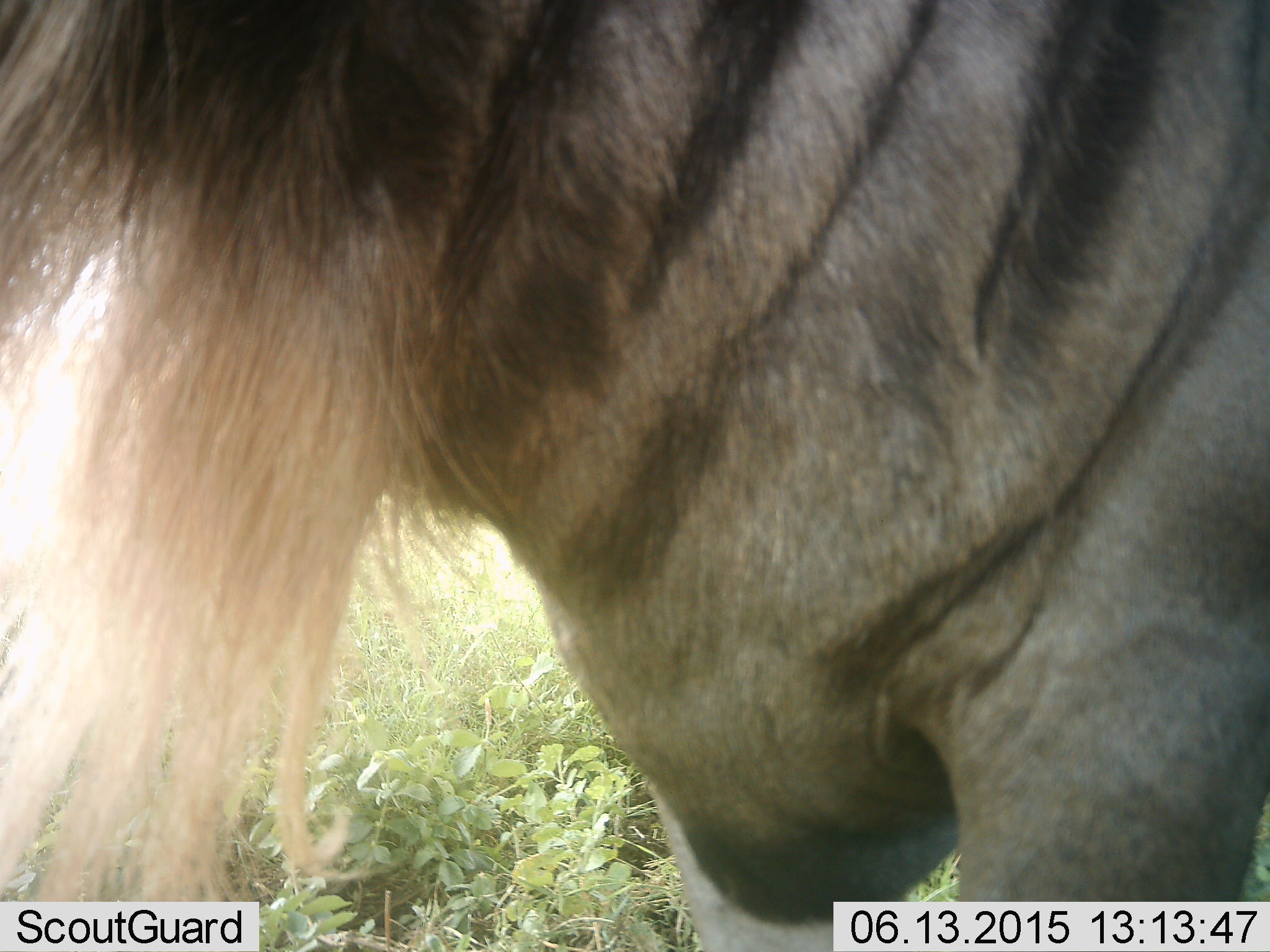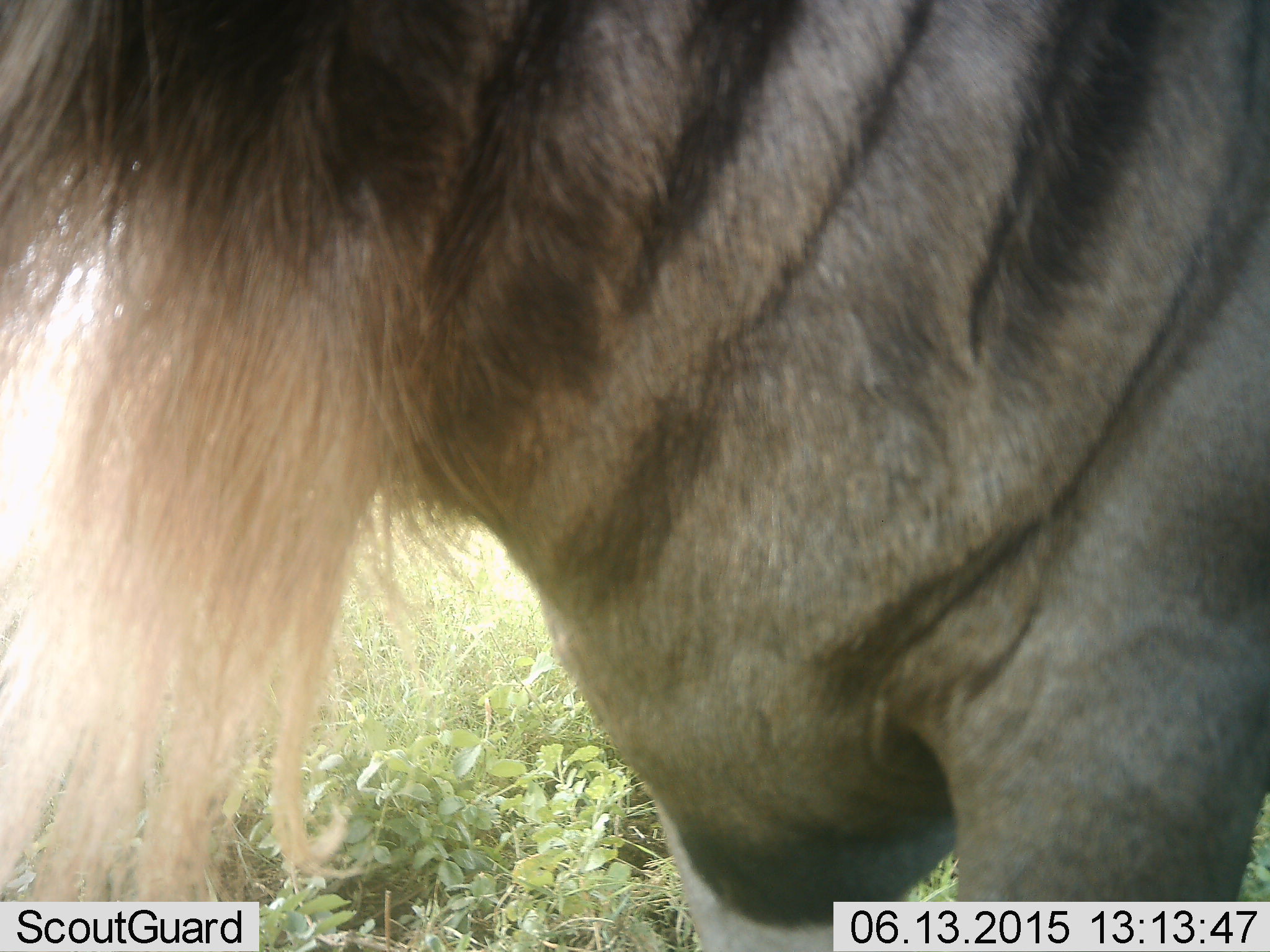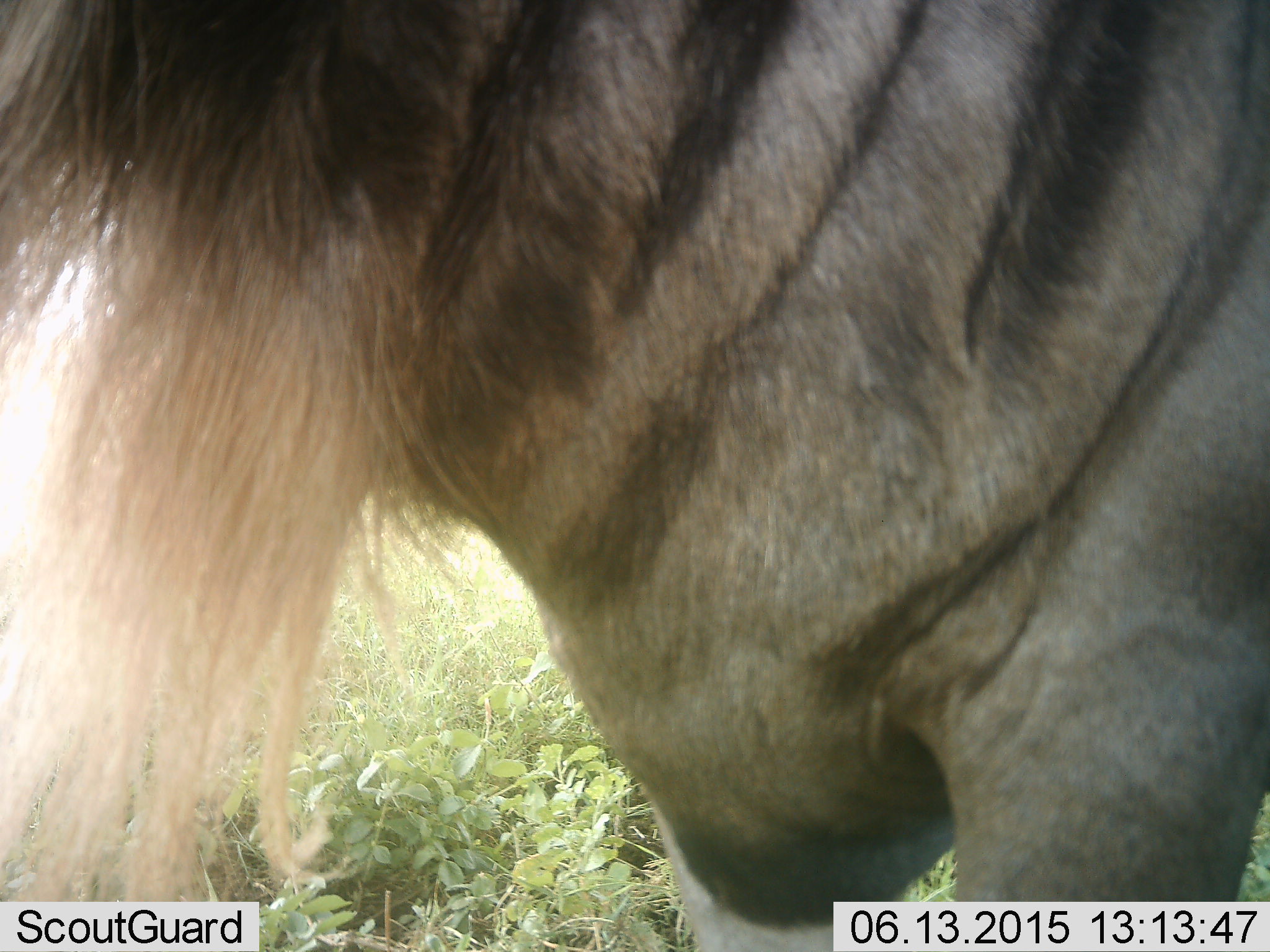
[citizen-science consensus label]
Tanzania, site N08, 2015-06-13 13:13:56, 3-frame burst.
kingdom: Animalia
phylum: Chordata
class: Mammalia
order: Artiodactyla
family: Bovidae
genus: Connochaetes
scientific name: Connochaetes taurinus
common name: blue wildebeest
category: wildebeest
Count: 1.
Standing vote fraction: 100%.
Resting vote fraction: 0%.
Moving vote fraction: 0%.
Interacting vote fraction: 0%.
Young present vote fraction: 0%.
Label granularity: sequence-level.